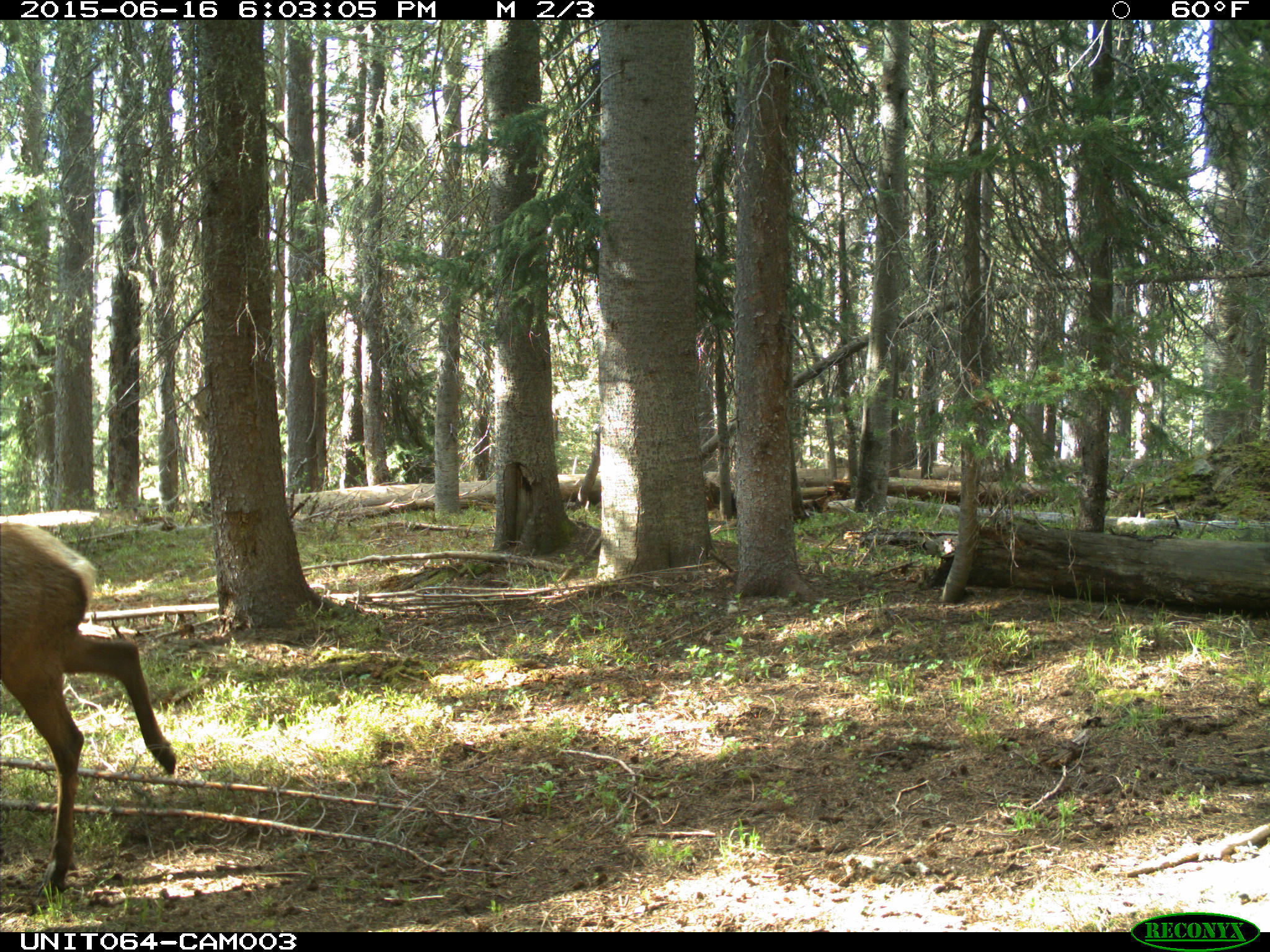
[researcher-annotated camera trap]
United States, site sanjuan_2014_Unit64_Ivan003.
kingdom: Animalia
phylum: Chordata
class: Mammalia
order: Artiodactyla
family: Cervidae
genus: Cervus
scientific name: Cervus elaphus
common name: red deer